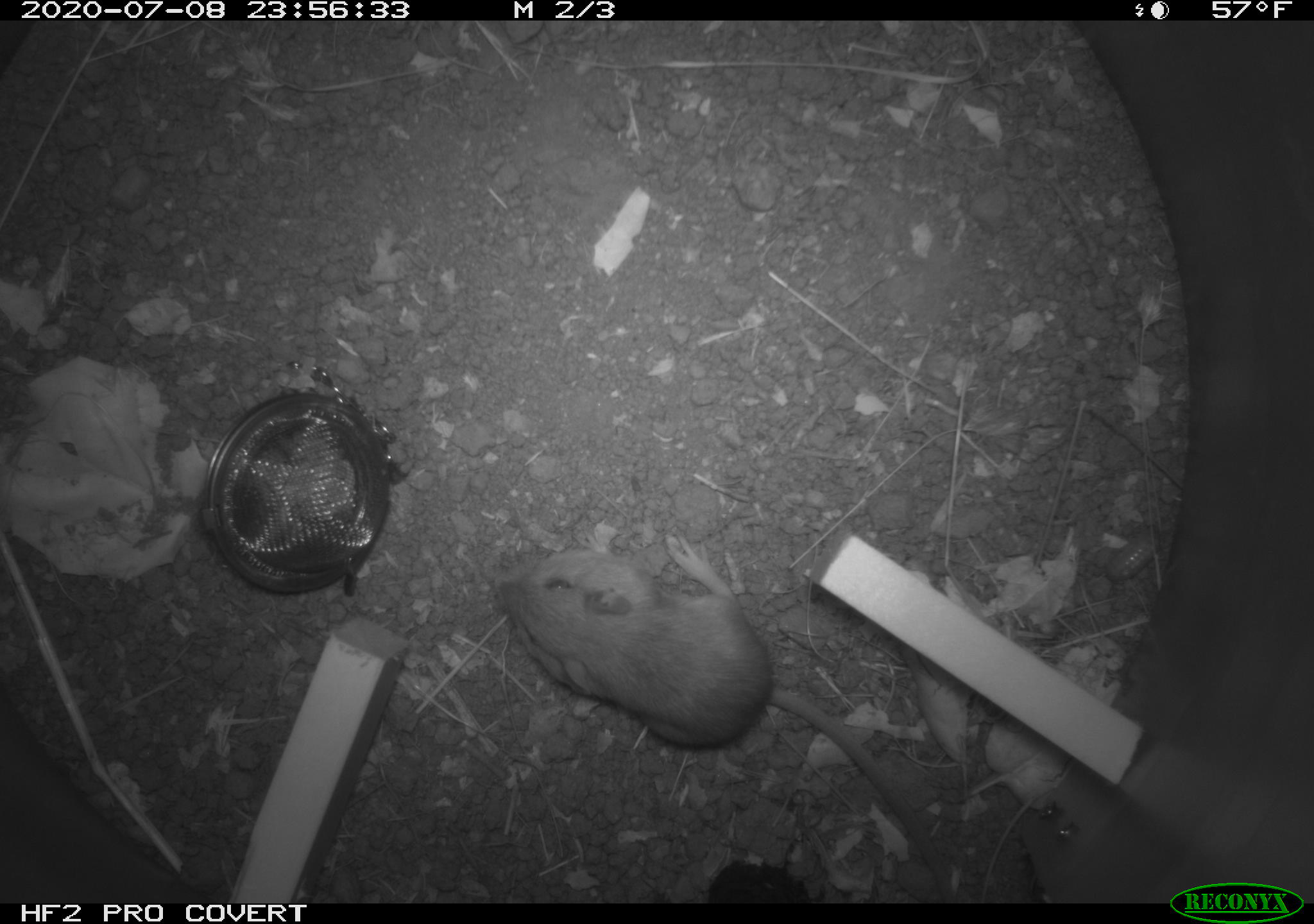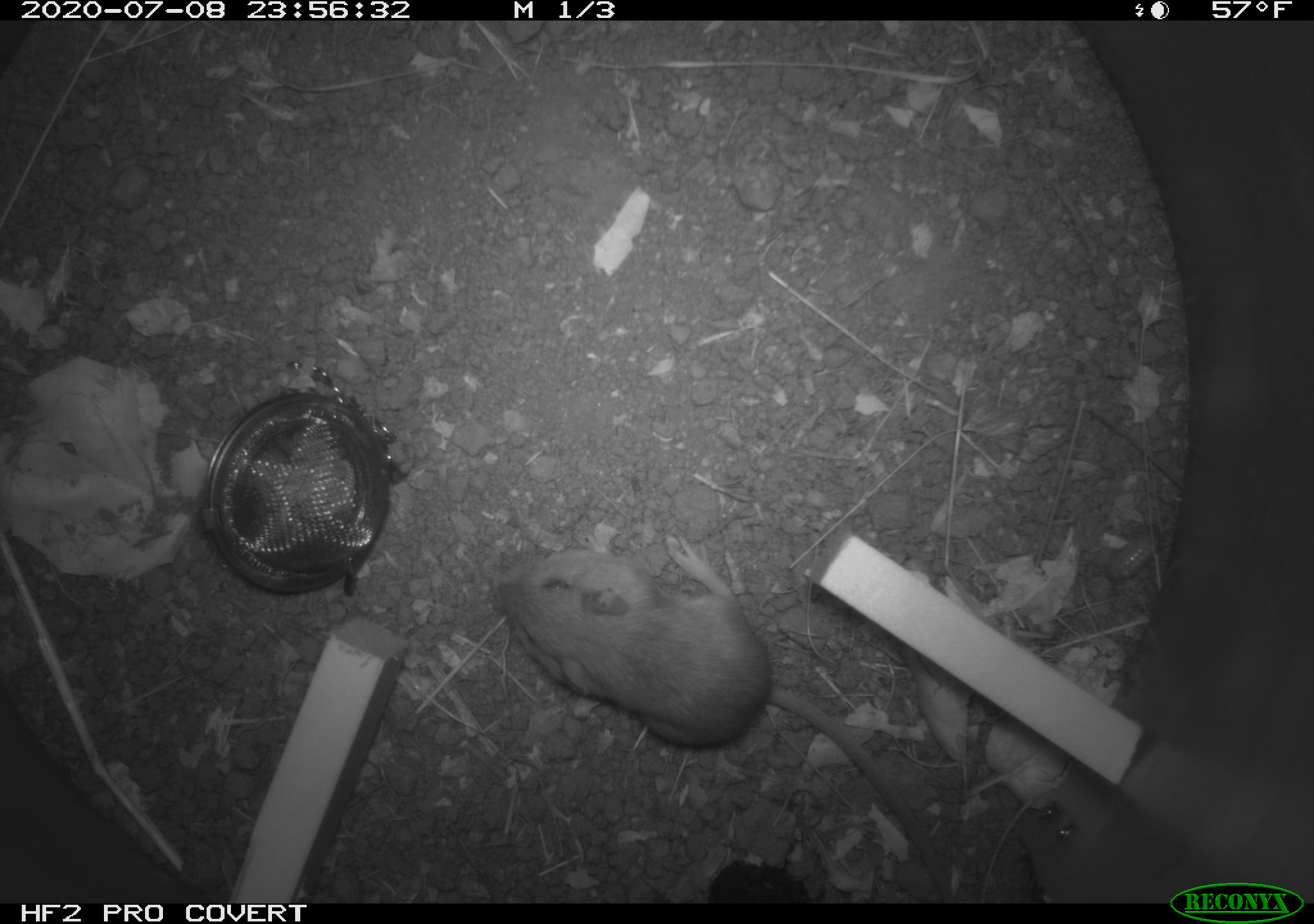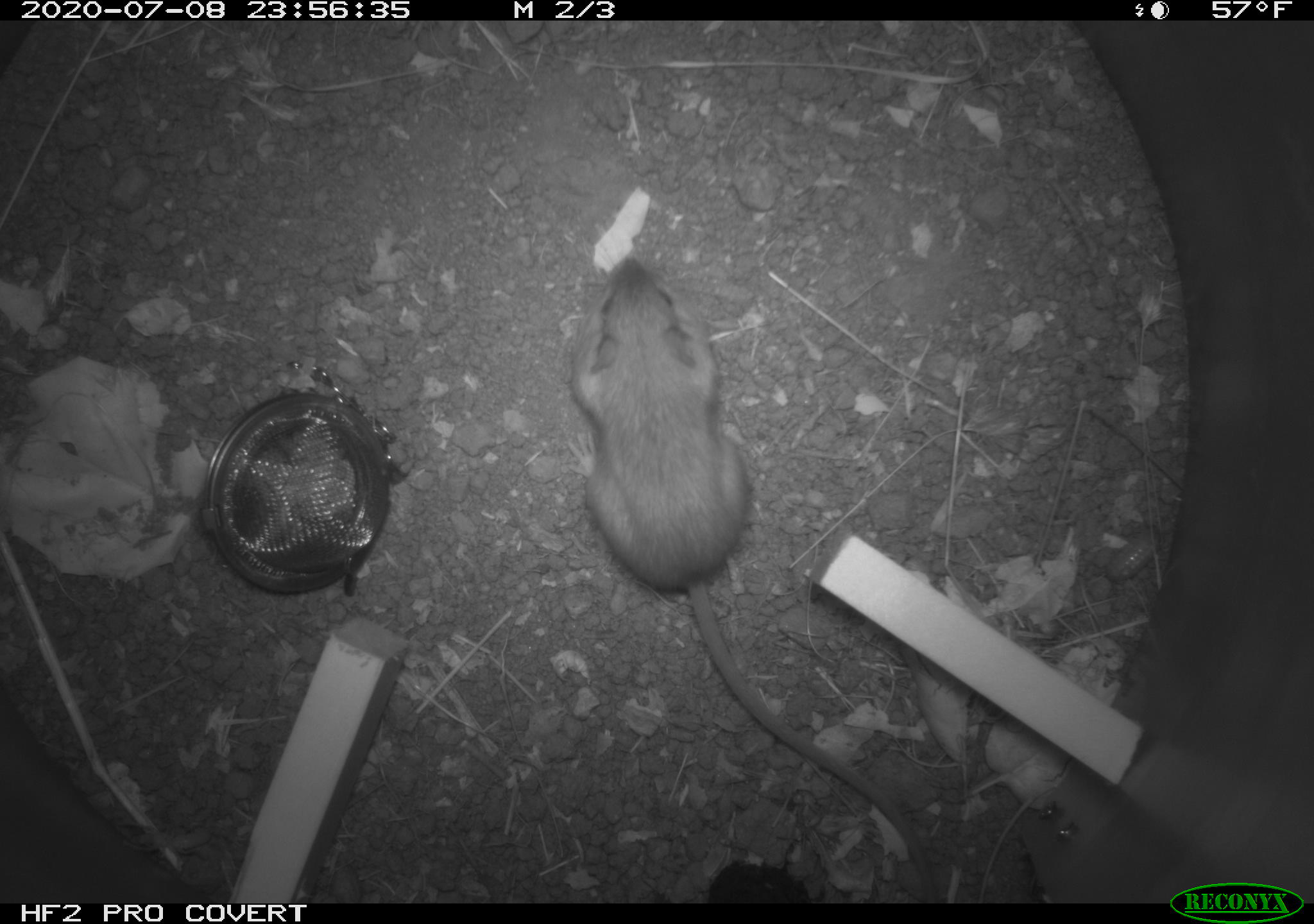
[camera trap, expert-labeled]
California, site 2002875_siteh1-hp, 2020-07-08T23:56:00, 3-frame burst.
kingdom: Animalia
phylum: Chordata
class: Mammalia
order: Rodentia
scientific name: Rodentia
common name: rodent